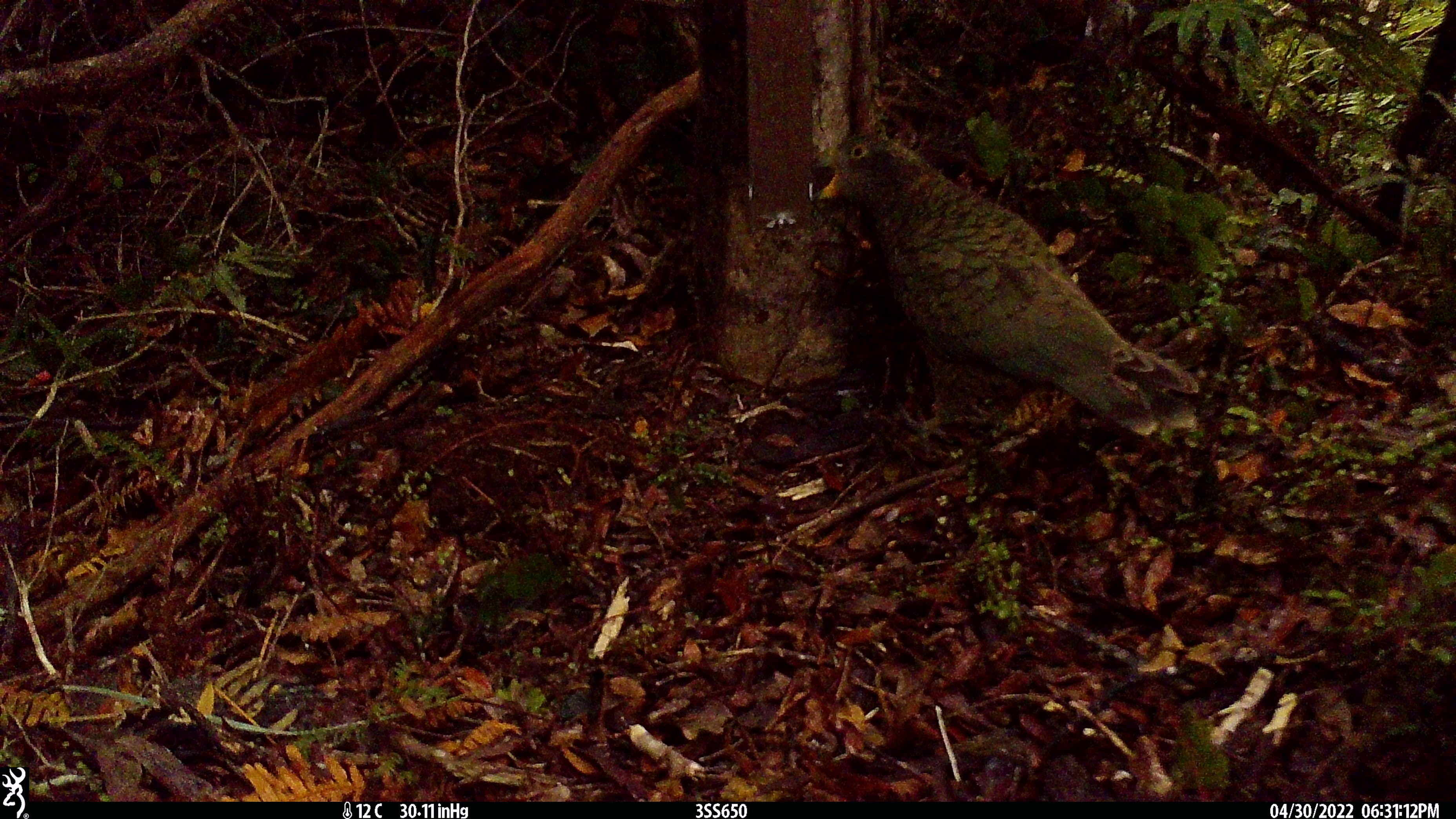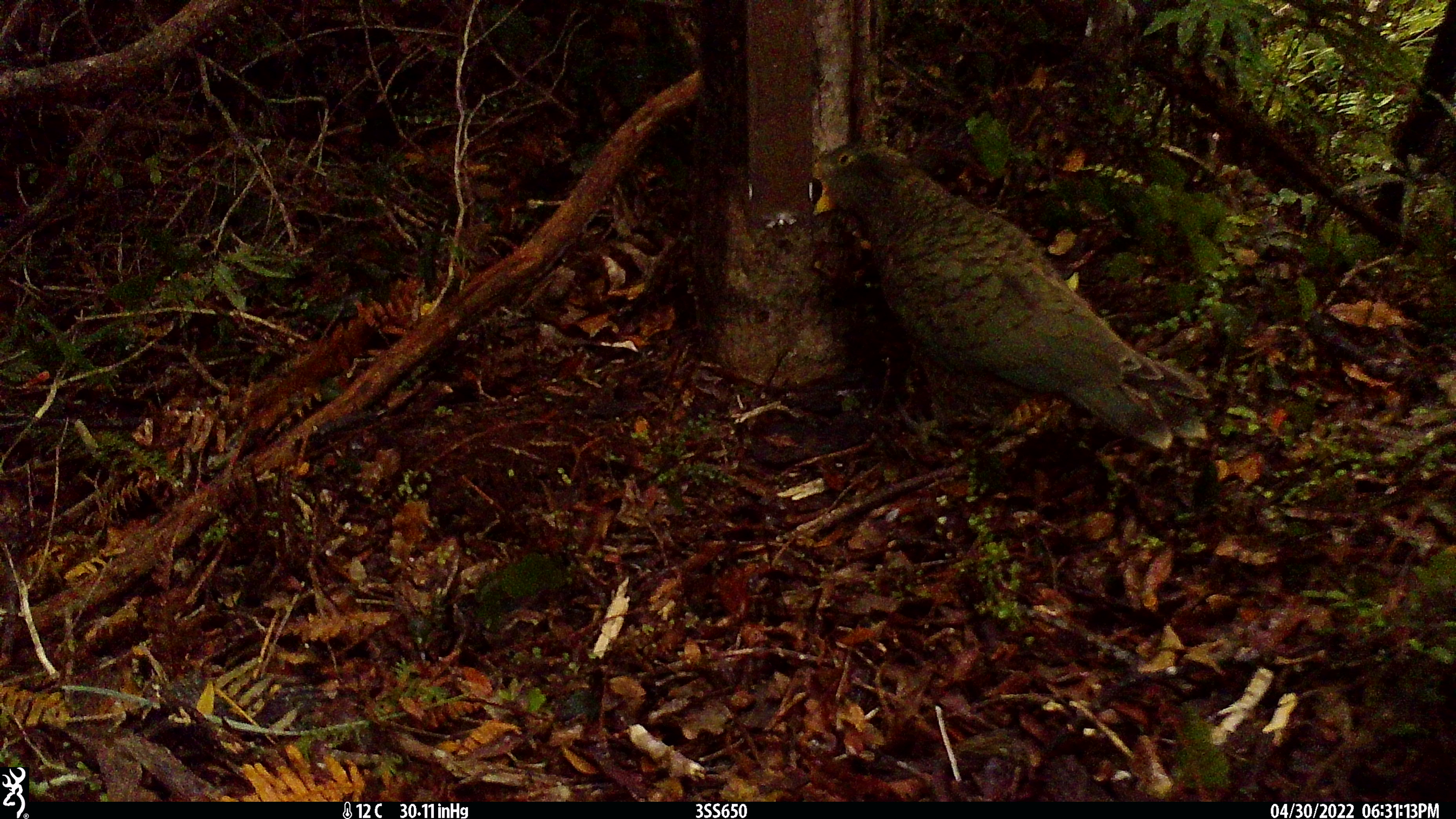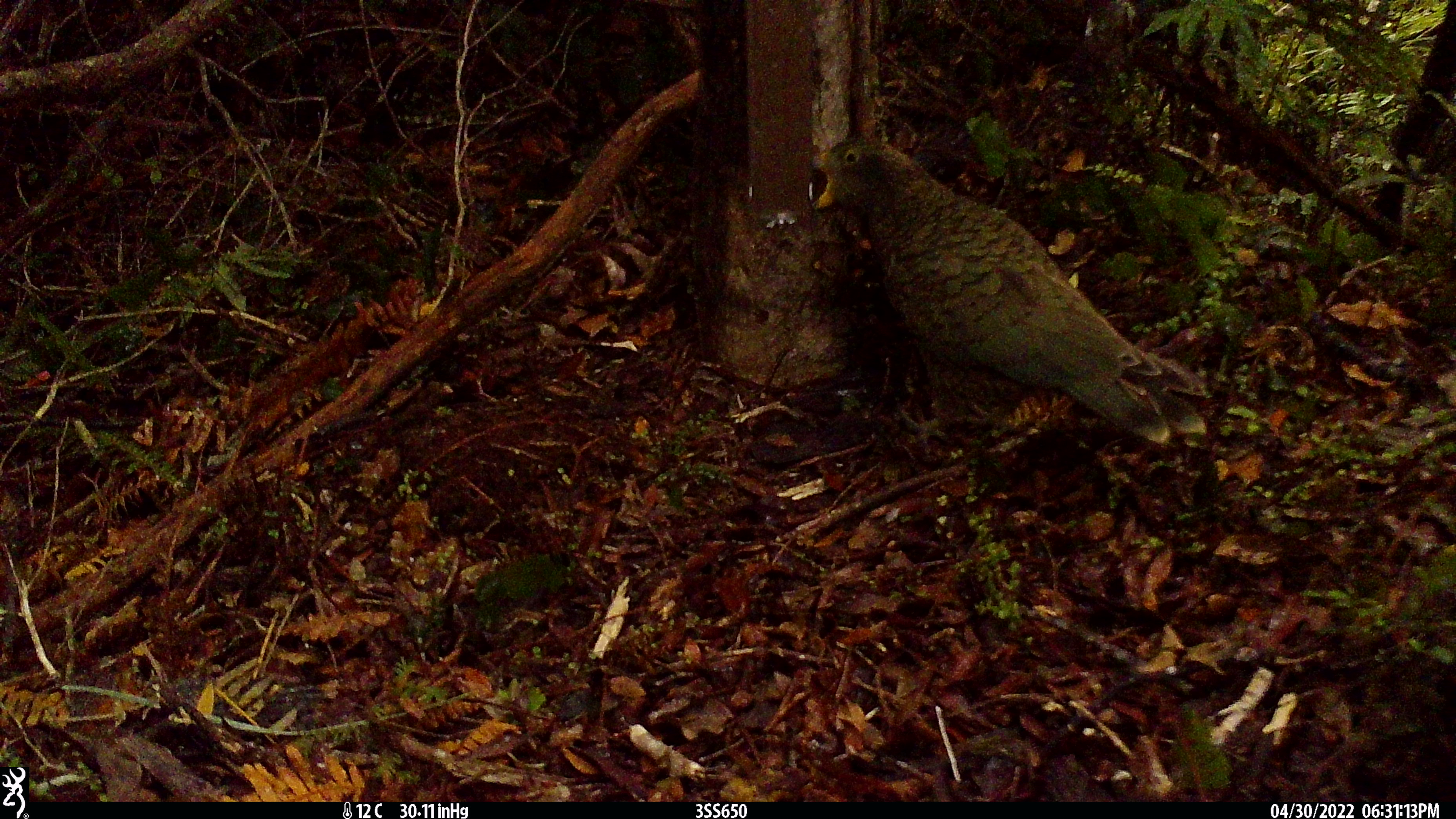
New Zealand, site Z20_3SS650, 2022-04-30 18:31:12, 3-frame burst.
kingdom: Animalia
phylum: Chordata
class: Aves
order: Psittaciformes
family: Strigopidae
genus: Nestor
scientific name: Nestor notabilis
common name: kea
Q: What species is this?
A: Kea (Nestor notabilis).